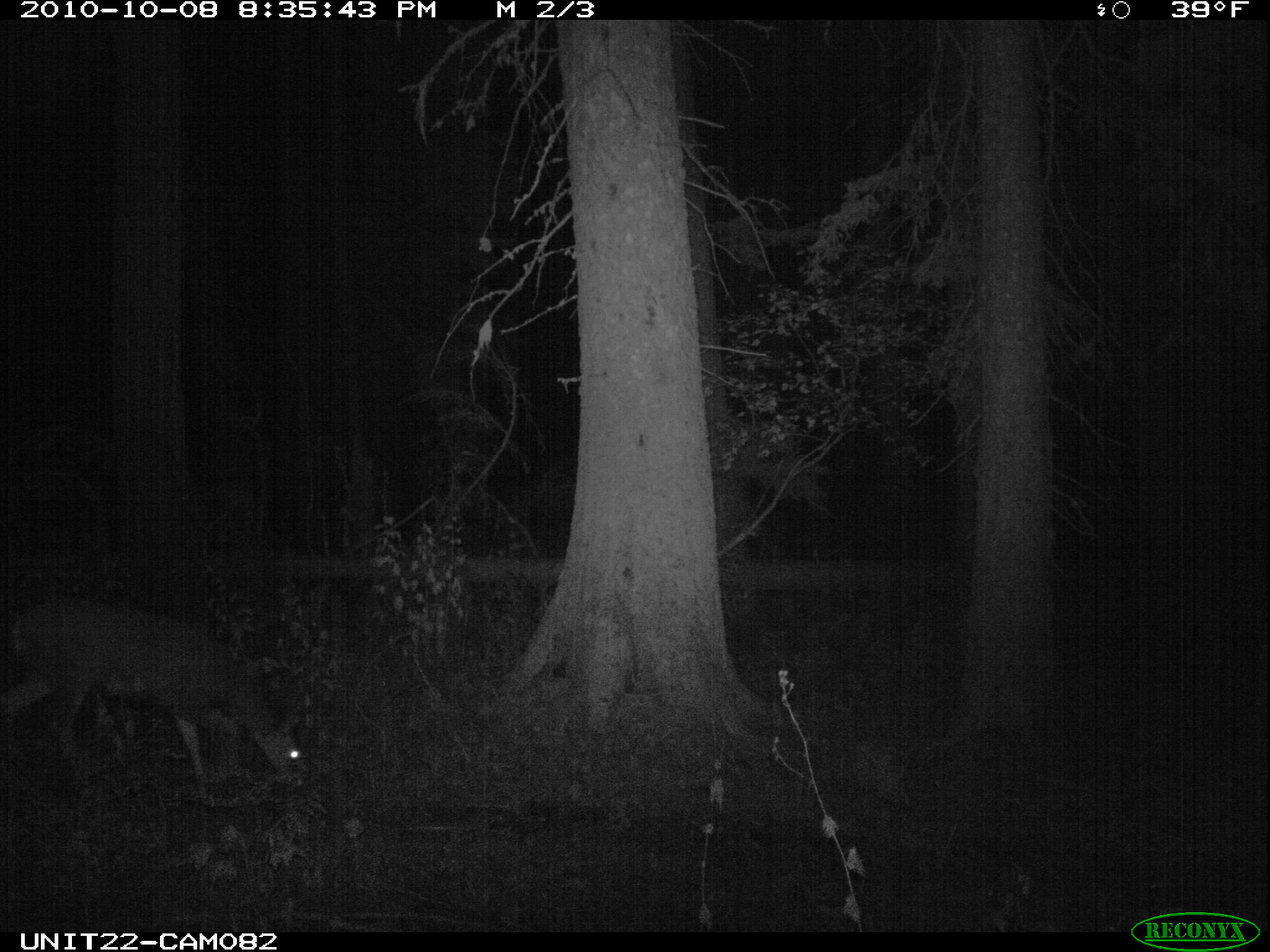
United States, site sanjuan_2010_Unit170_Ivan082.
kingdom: Animalia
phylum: Chordata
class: Mammalia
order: Artiodactyla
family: Cervidae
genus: Odocoileus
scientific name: Odocoileus hemionus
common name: mule deer